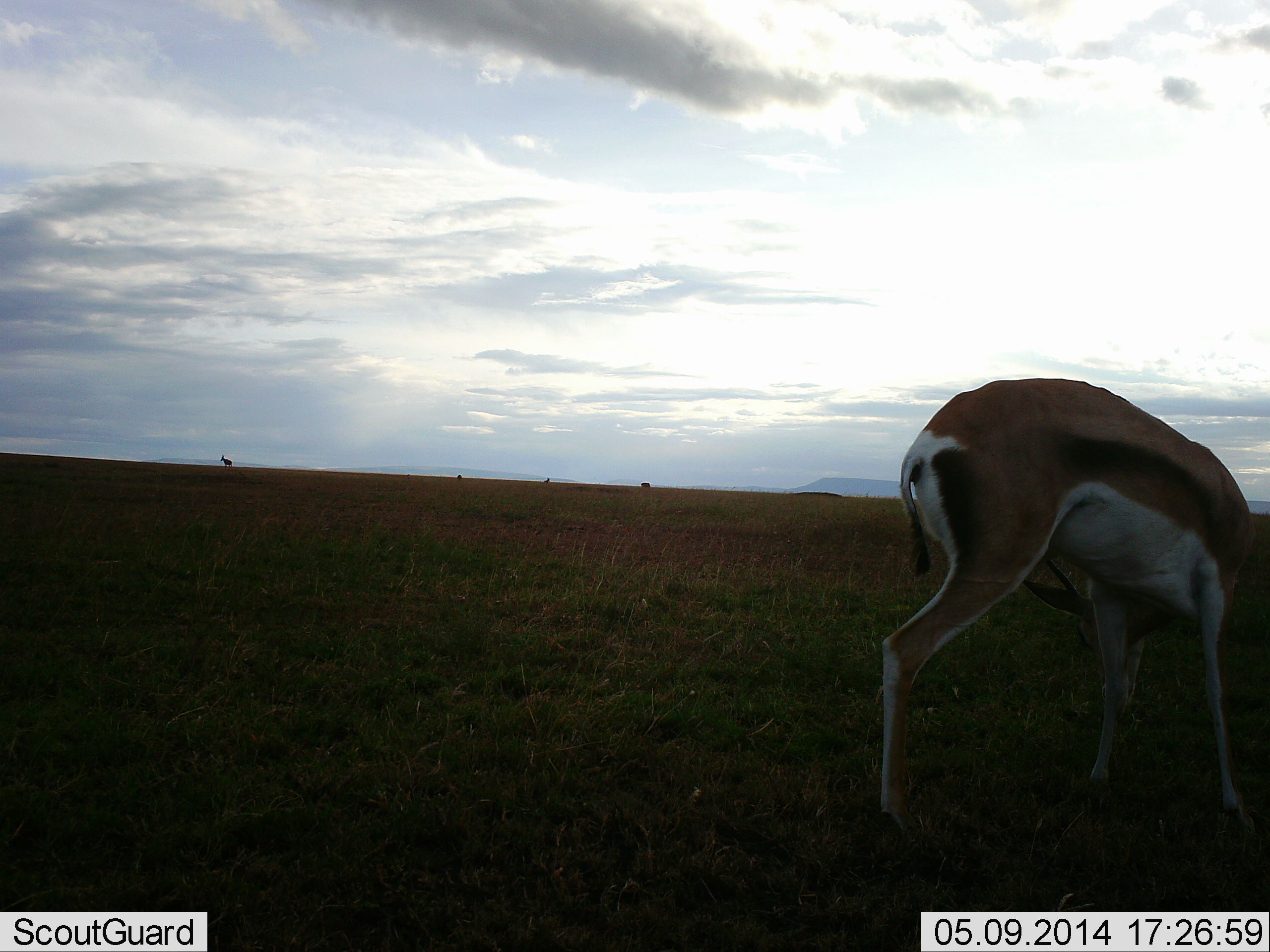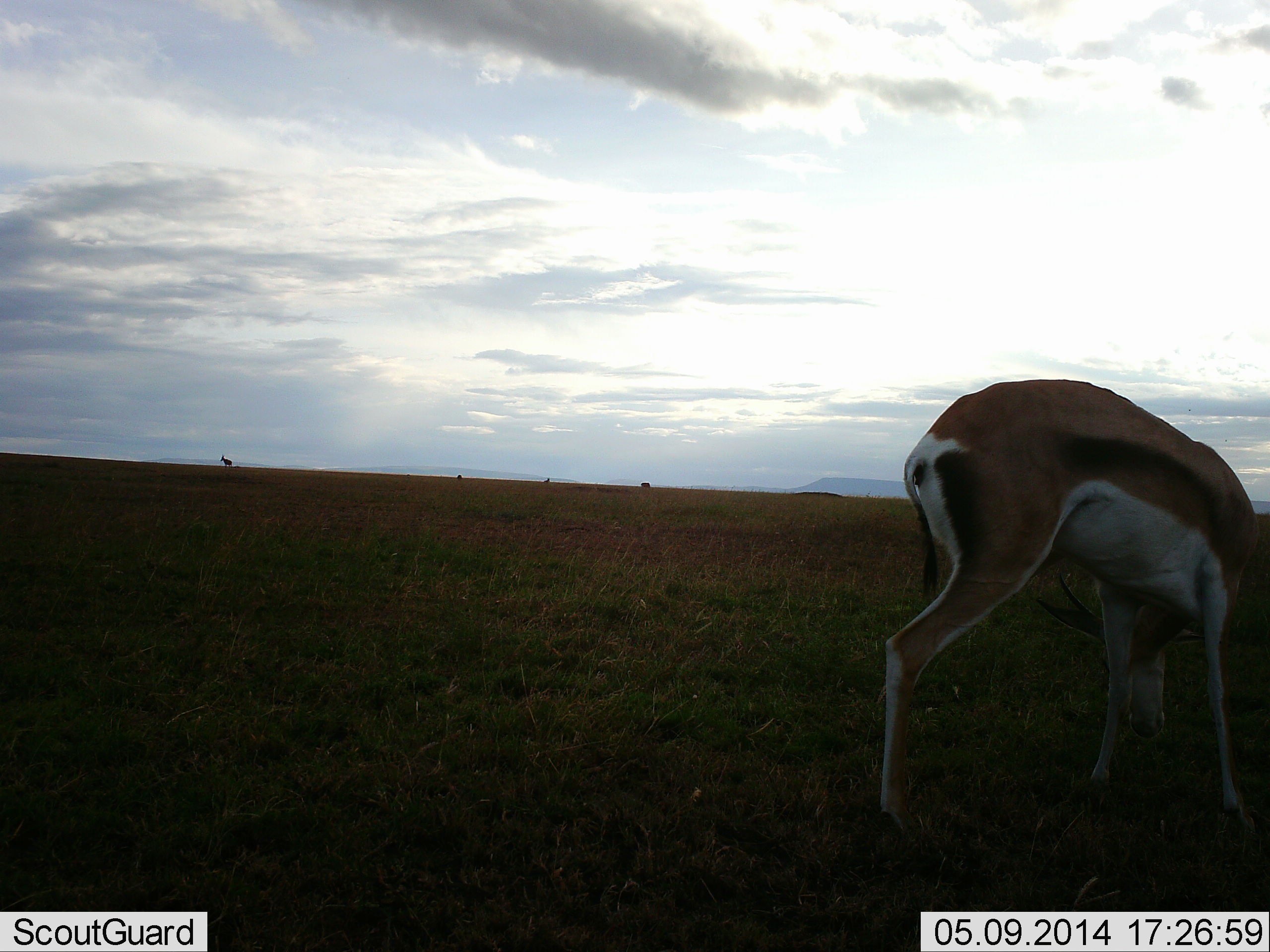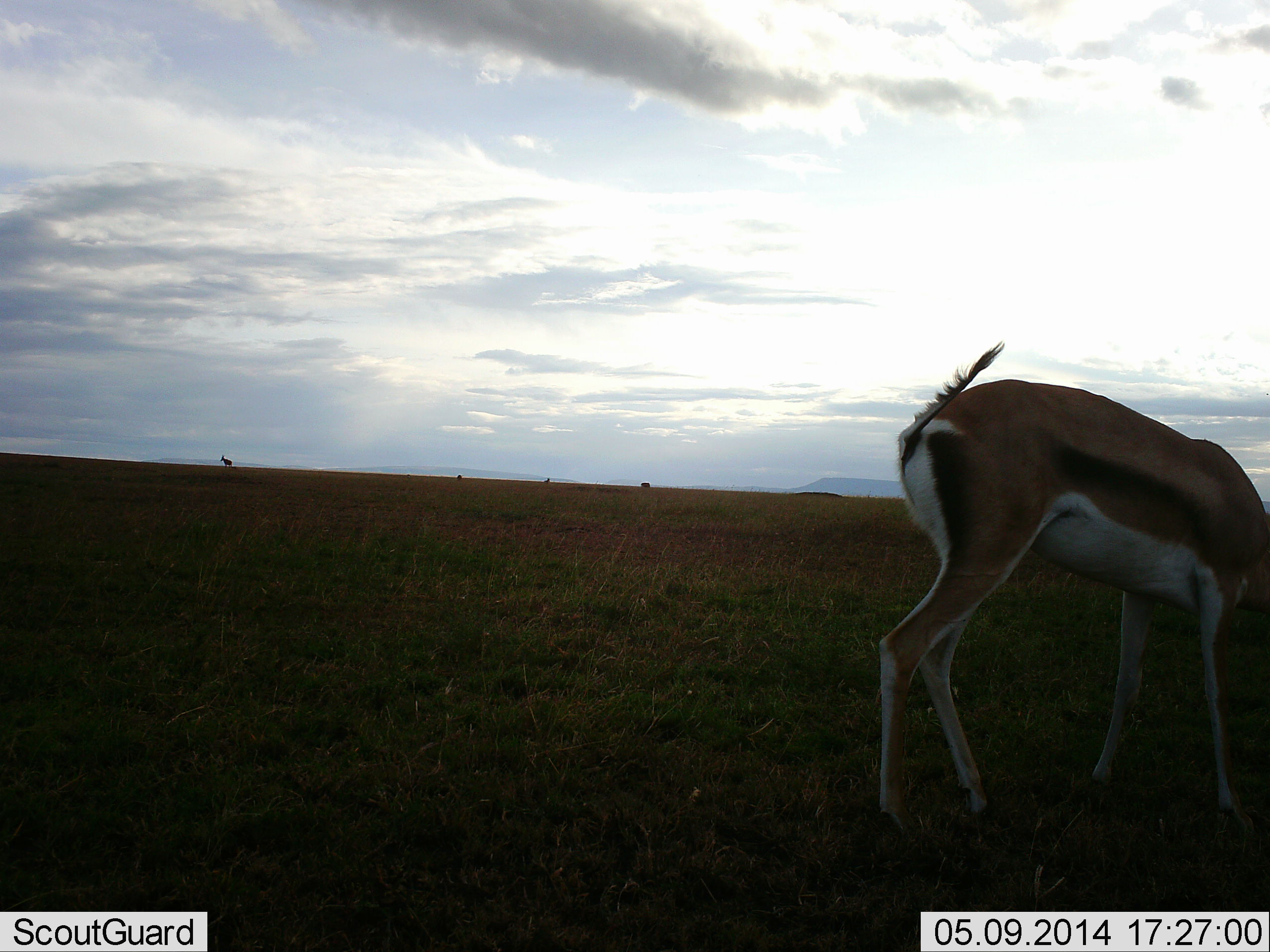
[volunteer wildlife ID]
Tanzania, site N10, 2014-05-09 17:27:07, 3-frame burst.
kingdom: Animalia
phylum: Chordata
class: Mammalia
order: Artiodactyla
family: Bovidae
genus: Eudorcas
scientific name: Eudorcas thomsonii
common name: thomson's gazelle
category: gazellethomsons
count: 1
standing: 20%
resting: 0%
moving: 10%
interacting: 0%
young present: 0%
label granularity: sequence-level